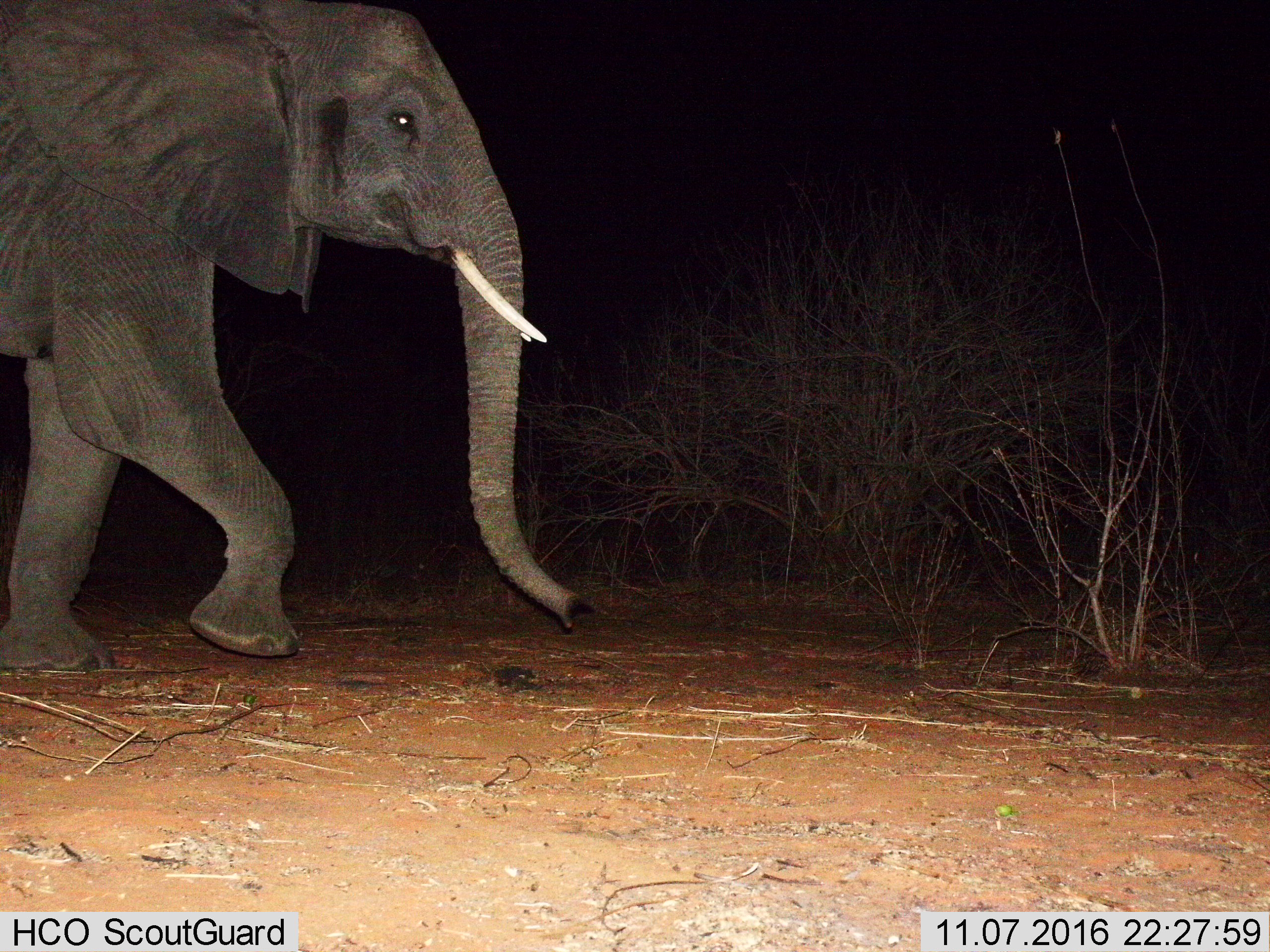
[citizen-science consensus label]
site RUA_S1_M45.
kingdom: Animalia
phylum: Chordata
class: Mammalia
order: Proboscidea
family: Elephantidae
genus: Loxodonta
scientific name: Loxodonta africana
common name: african bush elephant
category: elephant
Elephant (african bush elephant) (Loxodonta africana), count 1. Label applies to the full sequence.